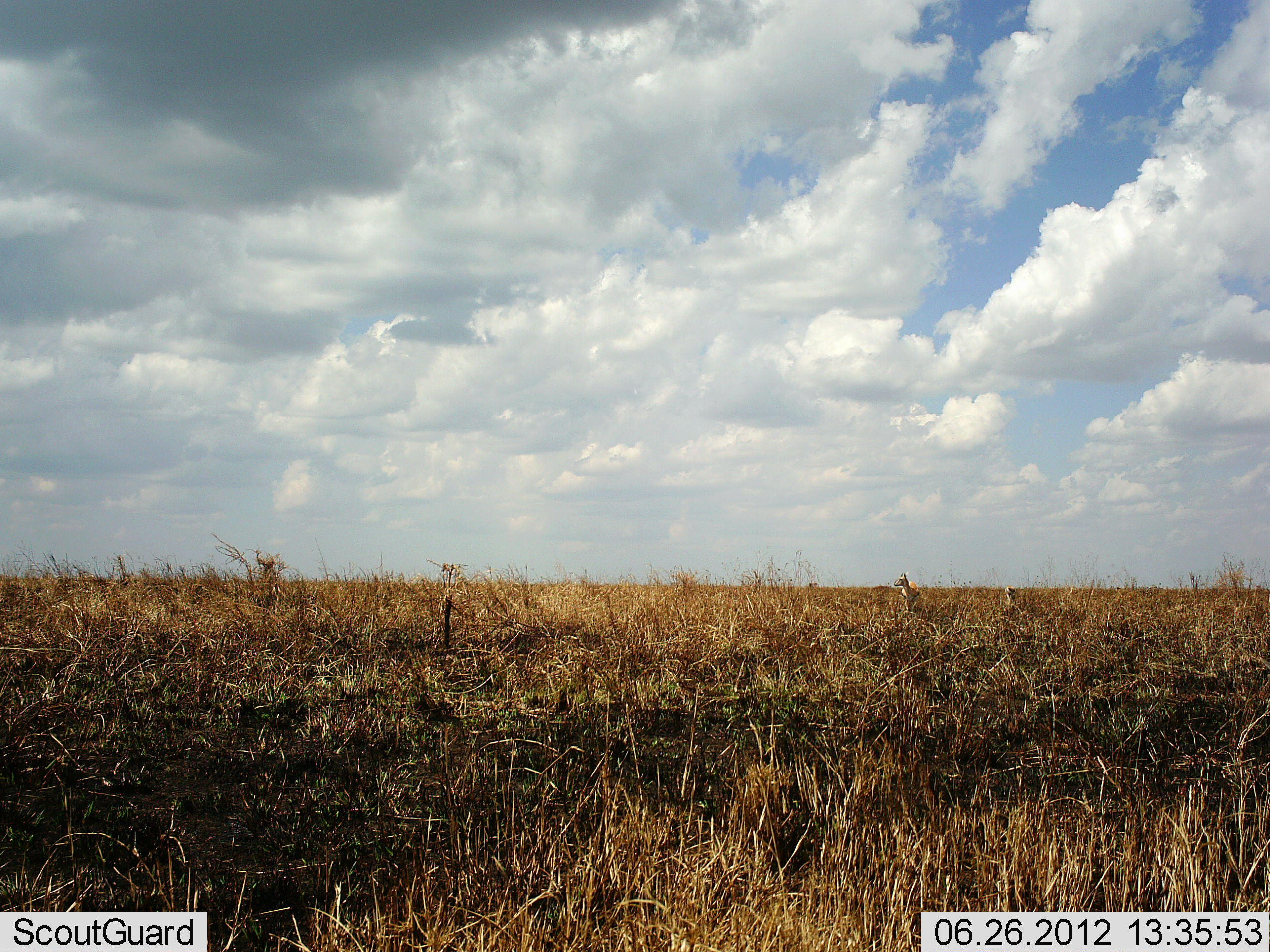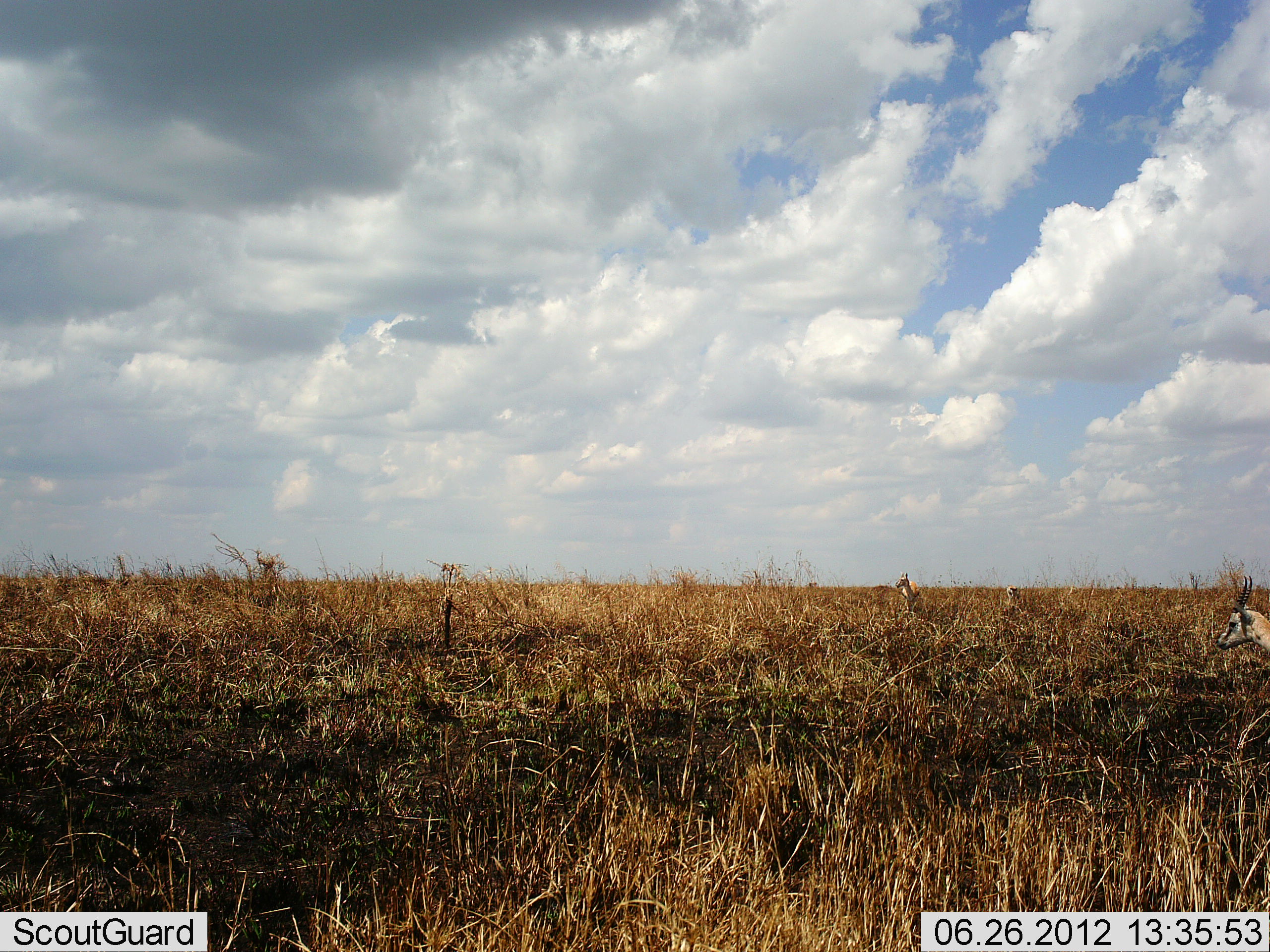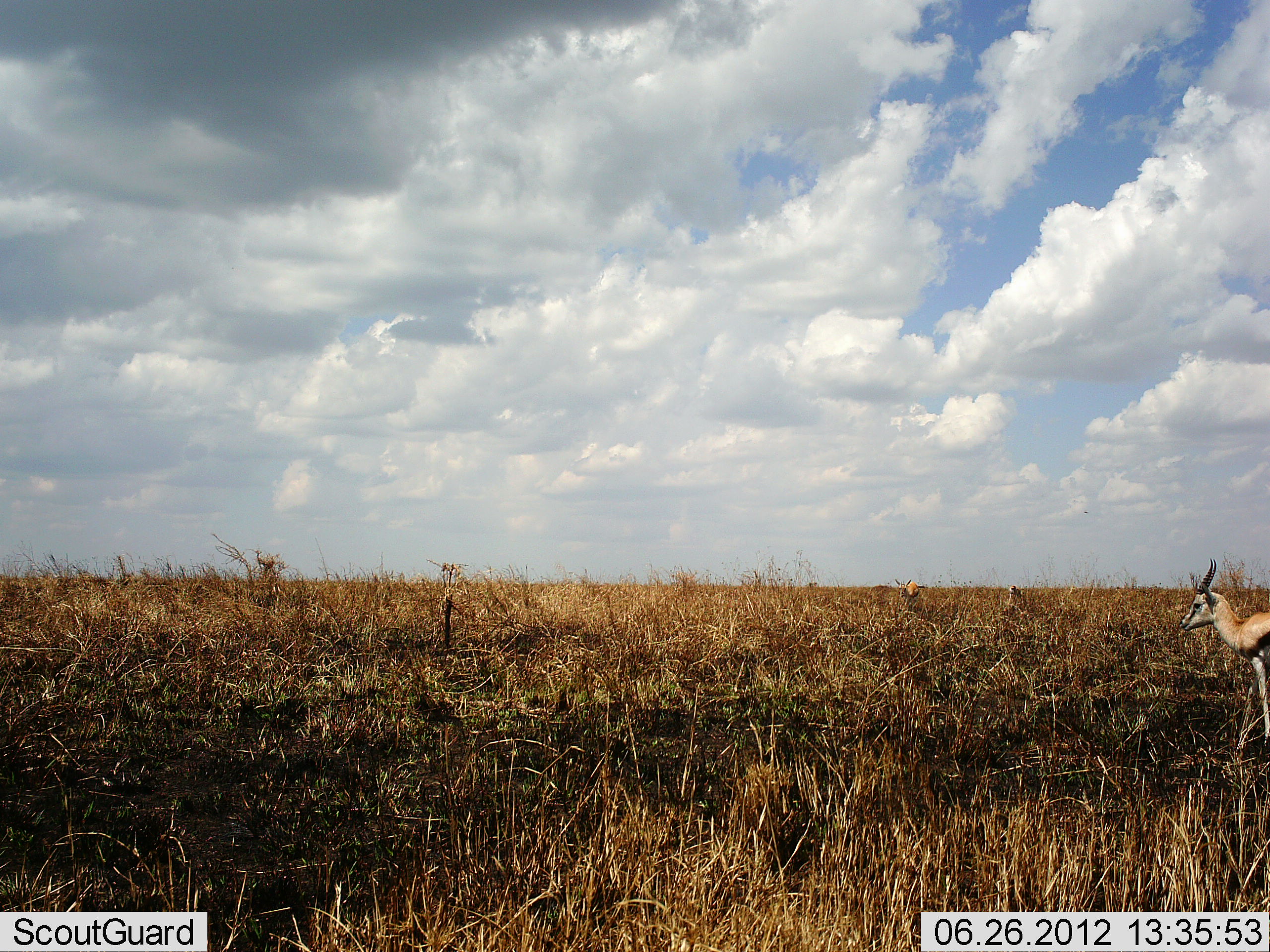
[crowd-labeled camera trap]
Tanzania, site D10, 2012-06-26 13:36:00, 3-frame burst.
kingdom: Animalia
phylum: Chordata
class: Mammalia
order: Artiodactyla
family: Bovidae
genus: Eudorcas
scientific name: Eudorcas thomsonii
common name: thomson's gazelle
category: gazellethomsons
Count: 3.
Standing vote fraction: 60%.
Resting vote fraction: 0%.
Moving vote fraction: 90%.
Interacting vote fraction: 0%.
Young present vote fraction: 0%.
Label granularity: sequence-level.